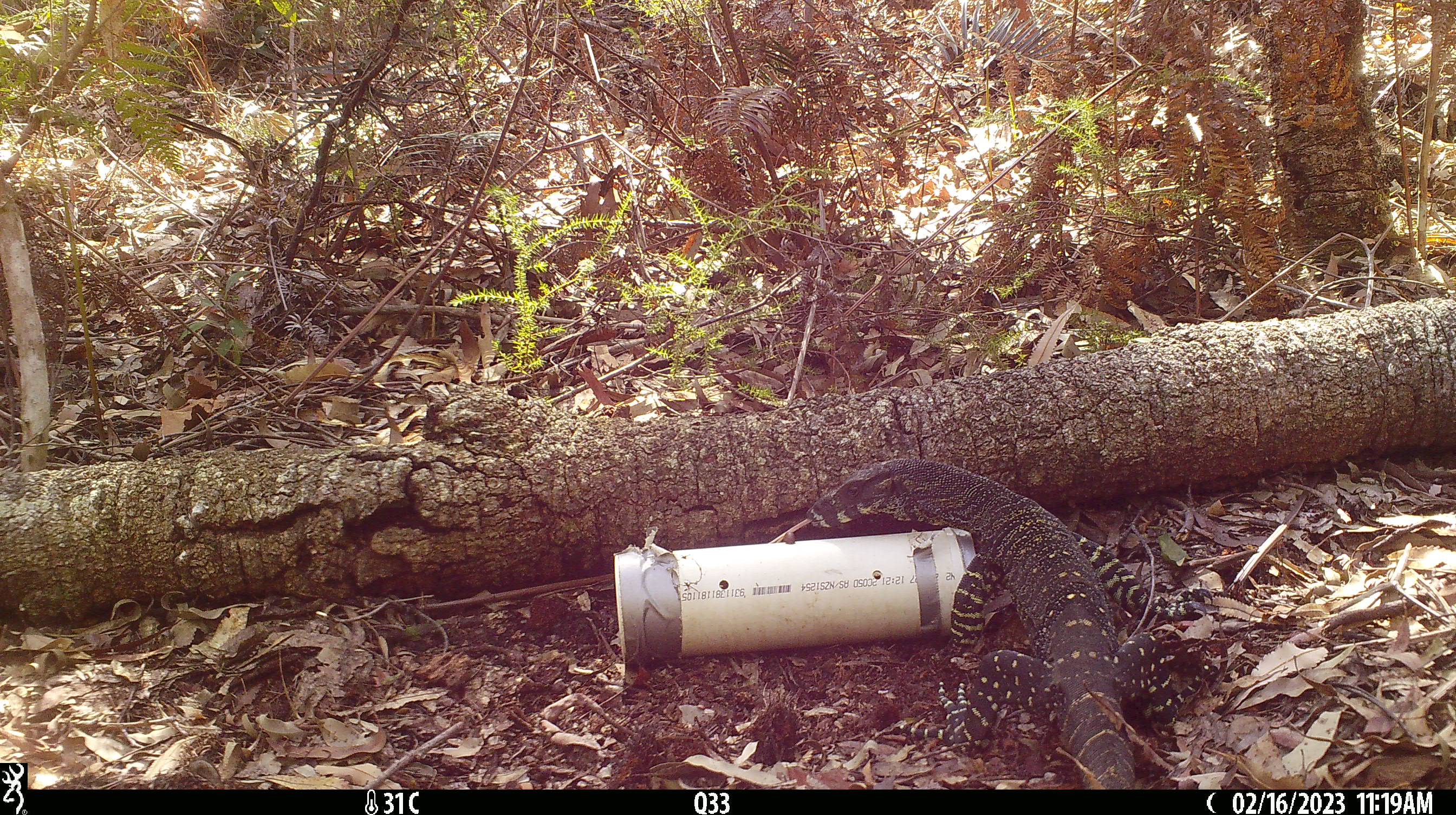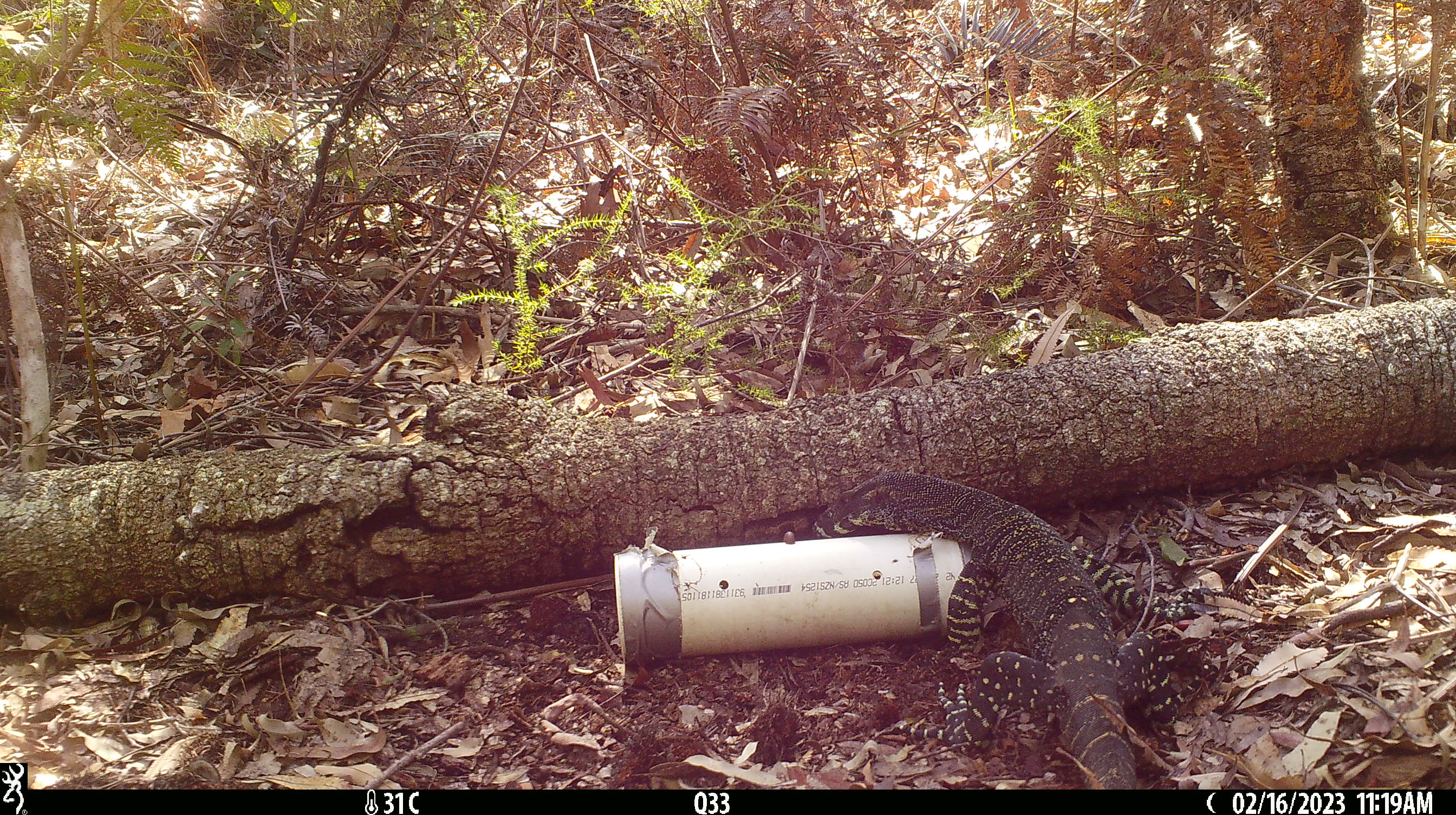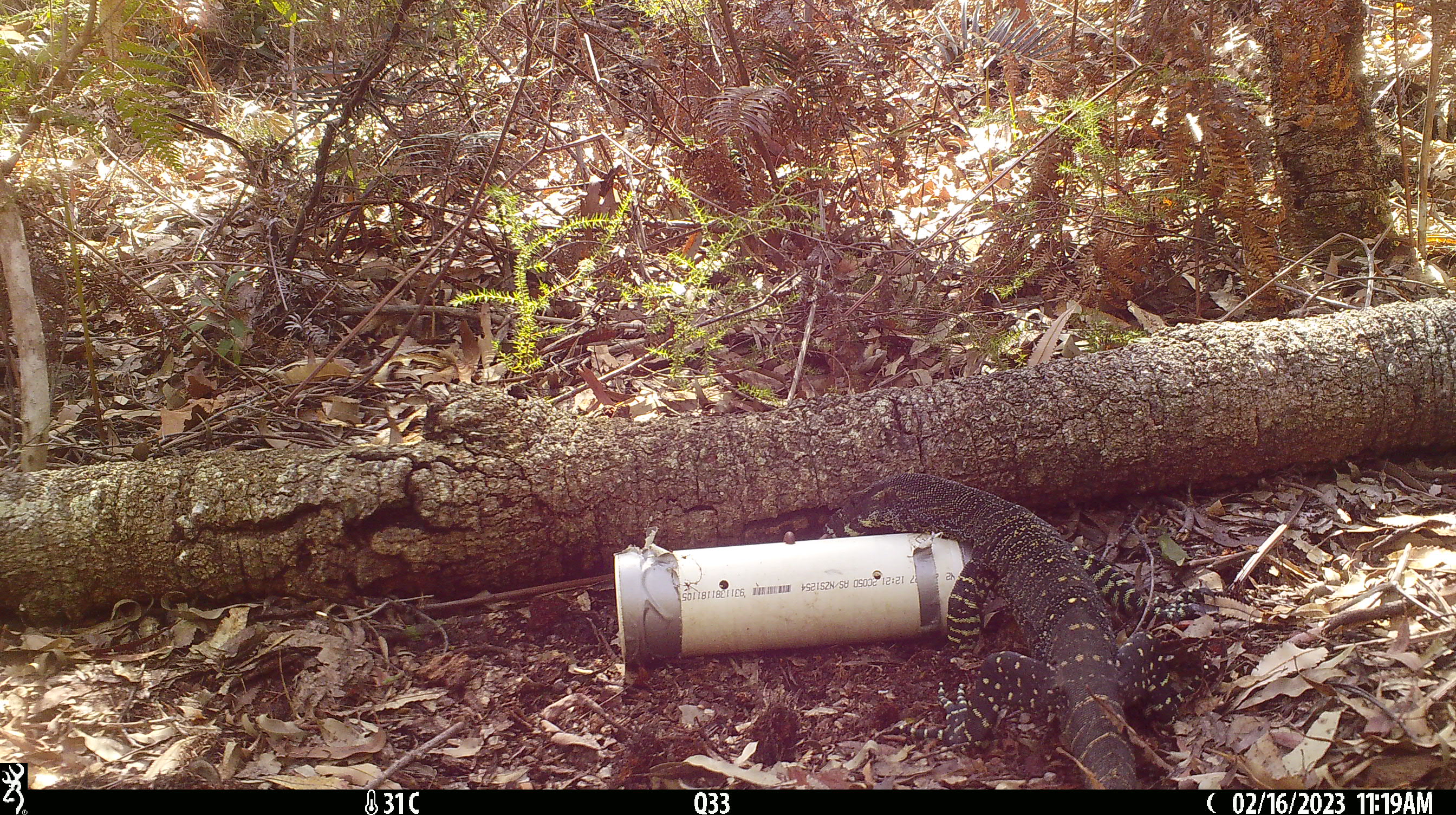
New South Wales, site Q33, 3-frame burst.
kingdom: Animalia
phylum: Chordata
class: Reptilia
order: Squamata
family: Varanidae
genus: Varanus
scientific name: Varanus varius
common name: lace monitor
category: goanna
Goanna (lace monitor) (Varanus varius).